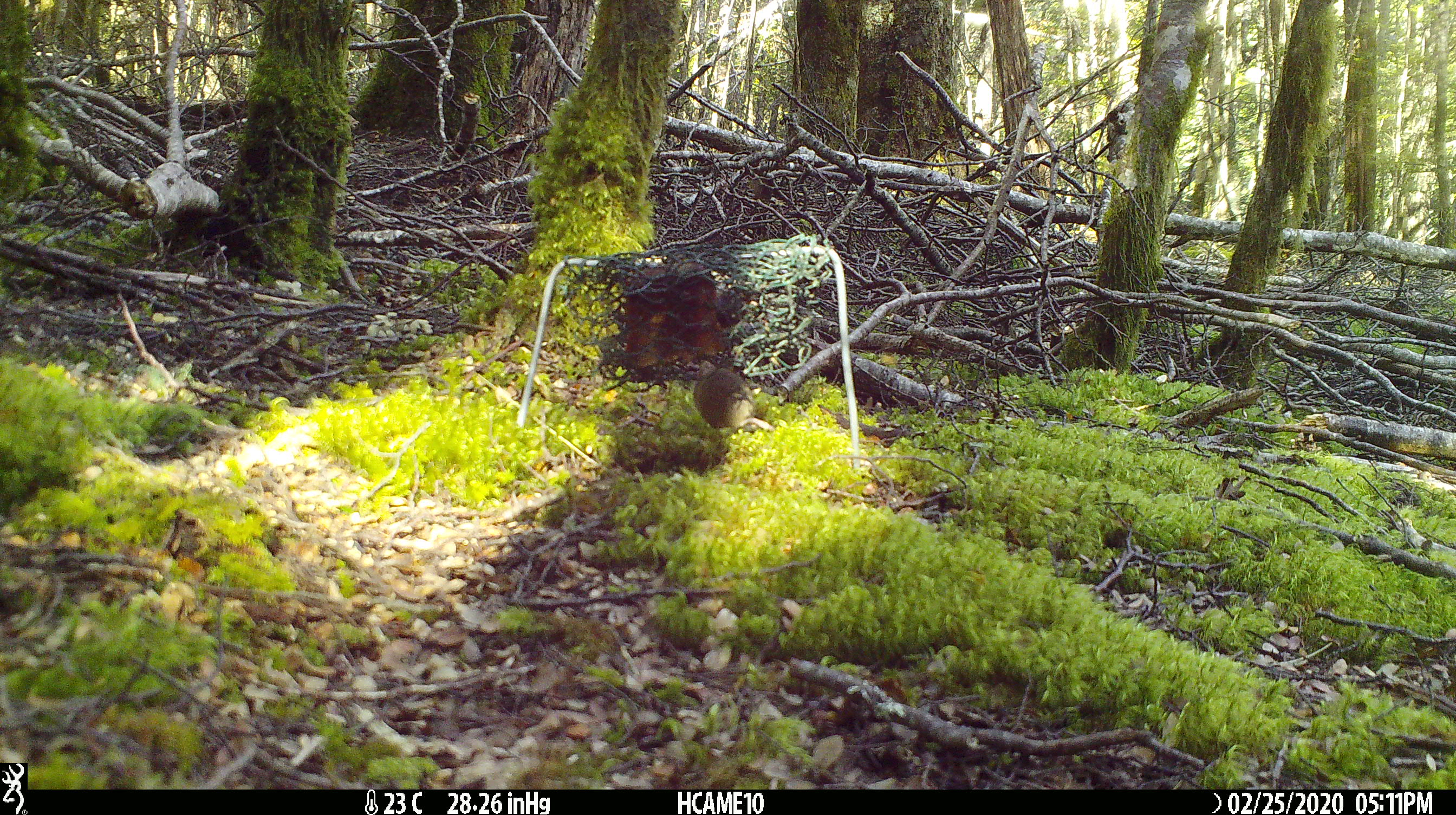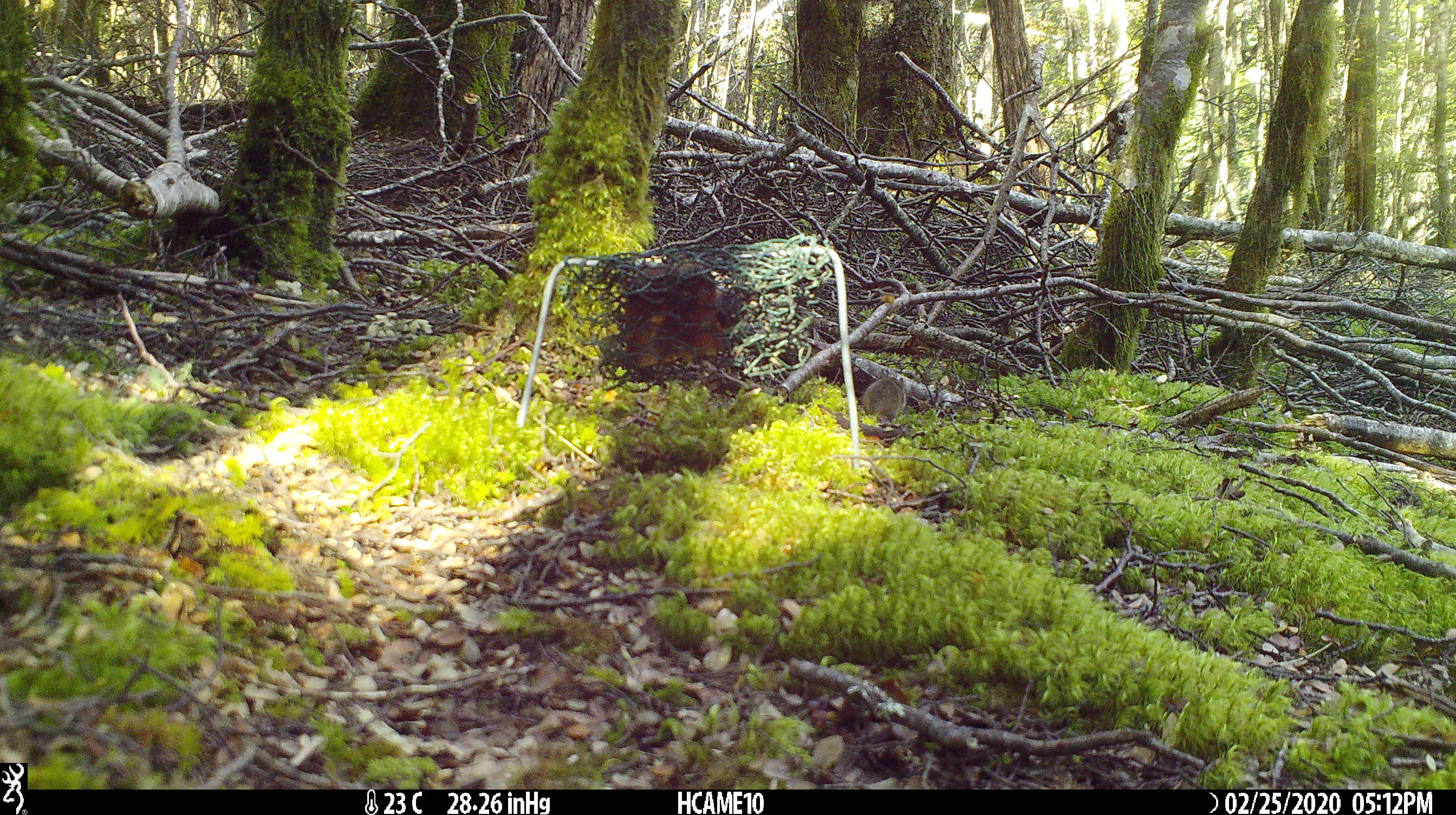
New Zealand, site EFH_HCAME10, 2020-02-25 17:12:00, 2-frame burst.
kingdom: Animalia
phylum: Chordata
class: Mammalia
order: Rodentia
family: Muridae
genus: Mus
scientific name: Mus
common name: mouse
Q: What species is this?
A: Mouse (Mus).